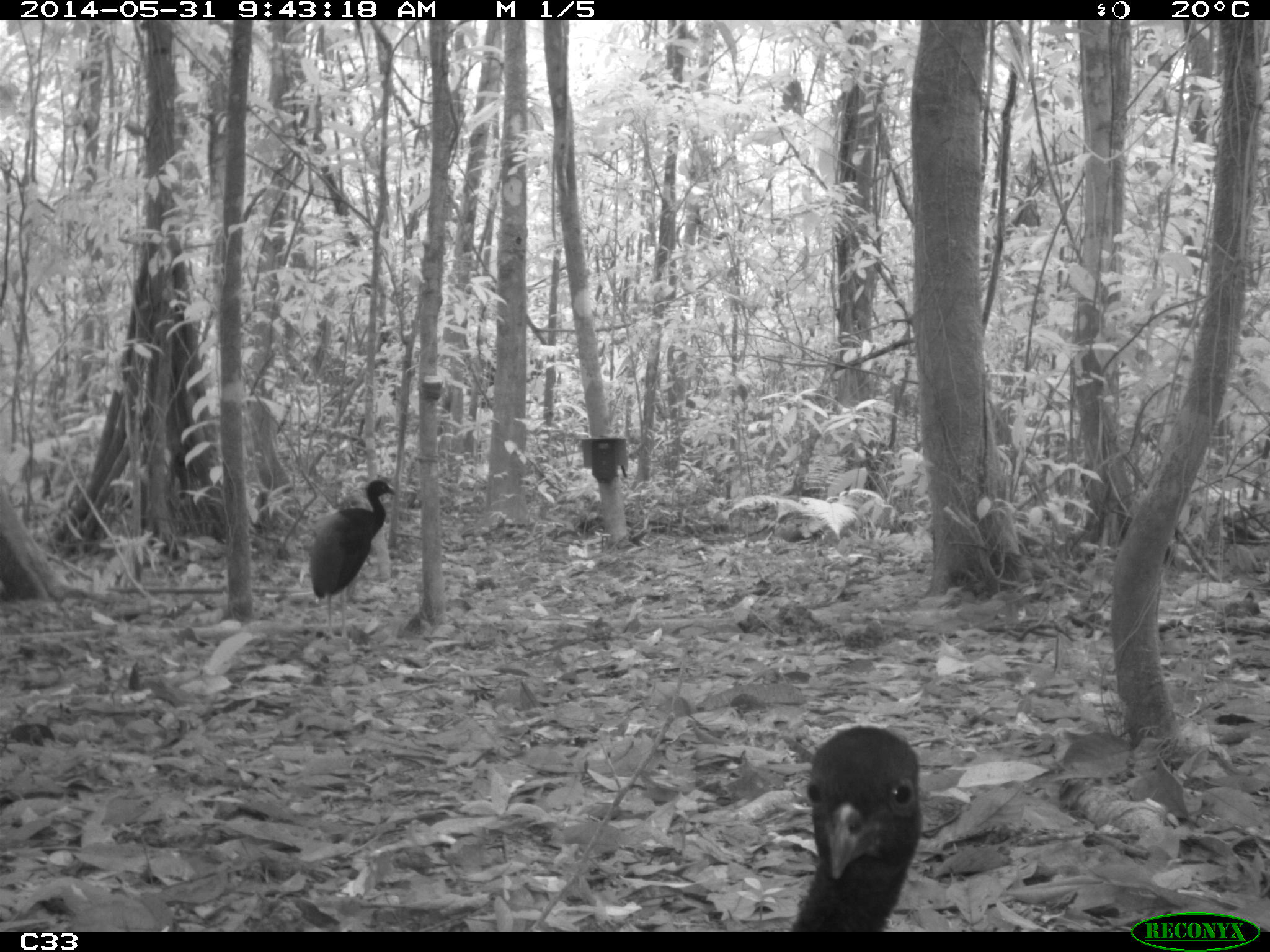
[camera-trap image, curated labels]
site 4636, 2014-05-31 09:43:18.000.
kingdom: Animalia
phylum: Chordata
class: Aves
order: Gruiformes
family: Psophiidae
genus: Psophia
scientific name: Psophia crepitans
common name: gray-winged trumpeter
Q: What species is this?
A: Psophia crepitans (gray-winged trumpeter).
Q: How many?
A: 5.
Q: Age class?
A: Adult.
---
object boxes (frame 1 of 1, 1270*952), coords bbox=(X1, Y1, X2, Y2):
psophia crepitans: bbox=(789, 725, 921, 931); bbox=(308, 479, 395, 639)